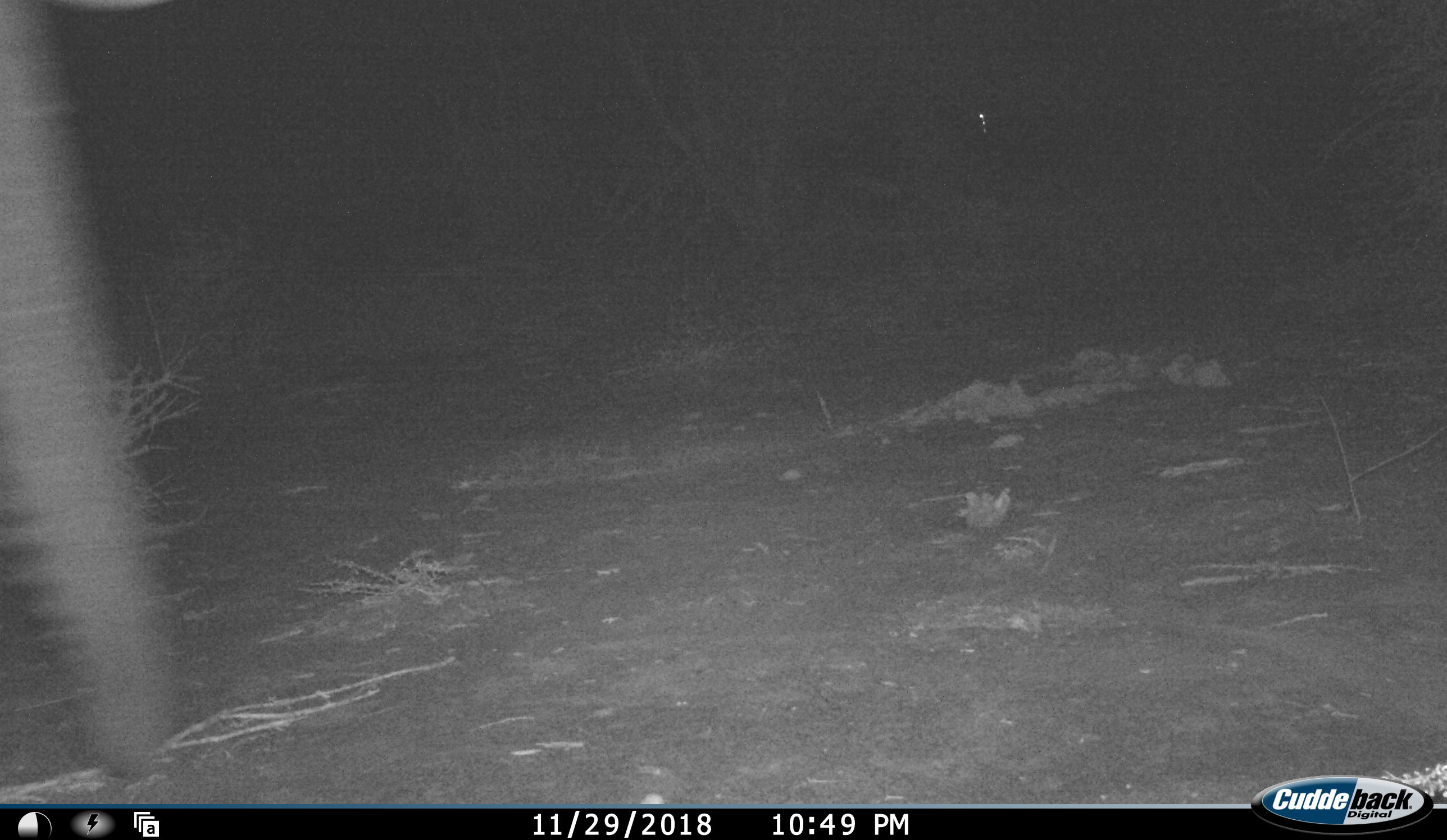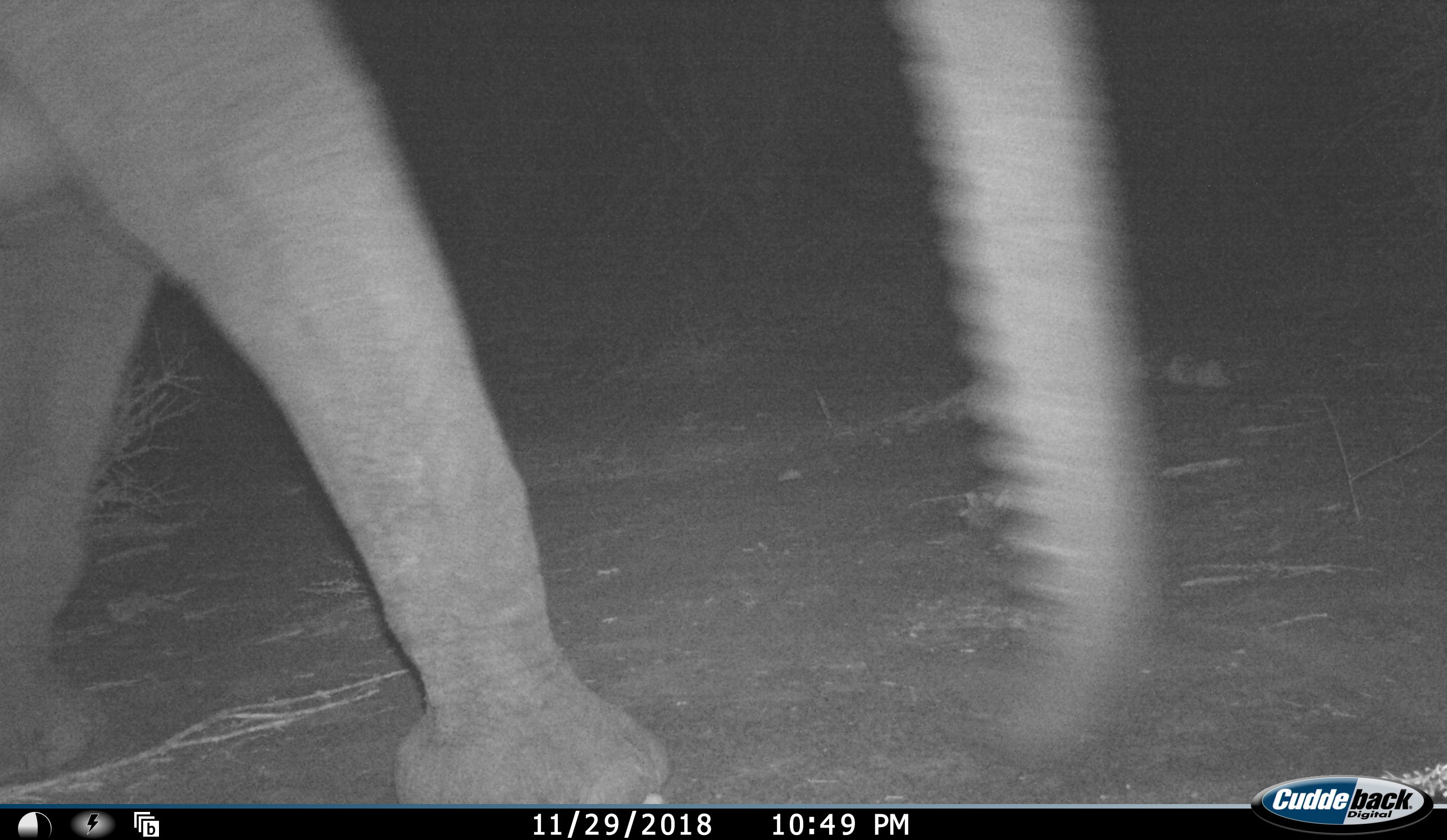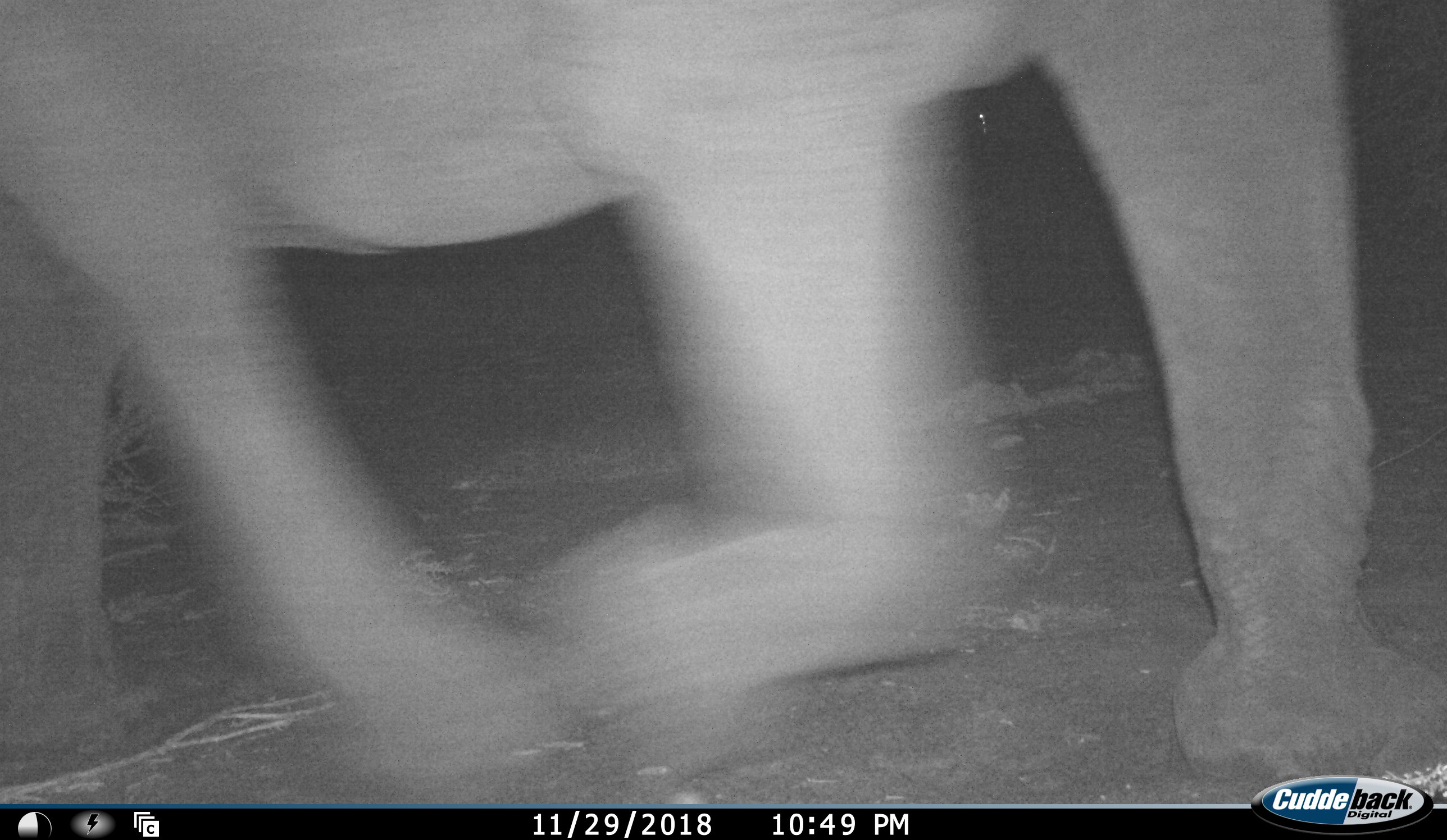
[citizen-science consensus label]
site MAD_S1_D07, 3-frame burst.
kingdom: Animalia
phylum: Chordata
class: Mammalia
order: Proboscidea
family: Elephantidae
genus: Loxodonta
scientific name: Loxodonta africana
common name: african bush elephant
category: elephant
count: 1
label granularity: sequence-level